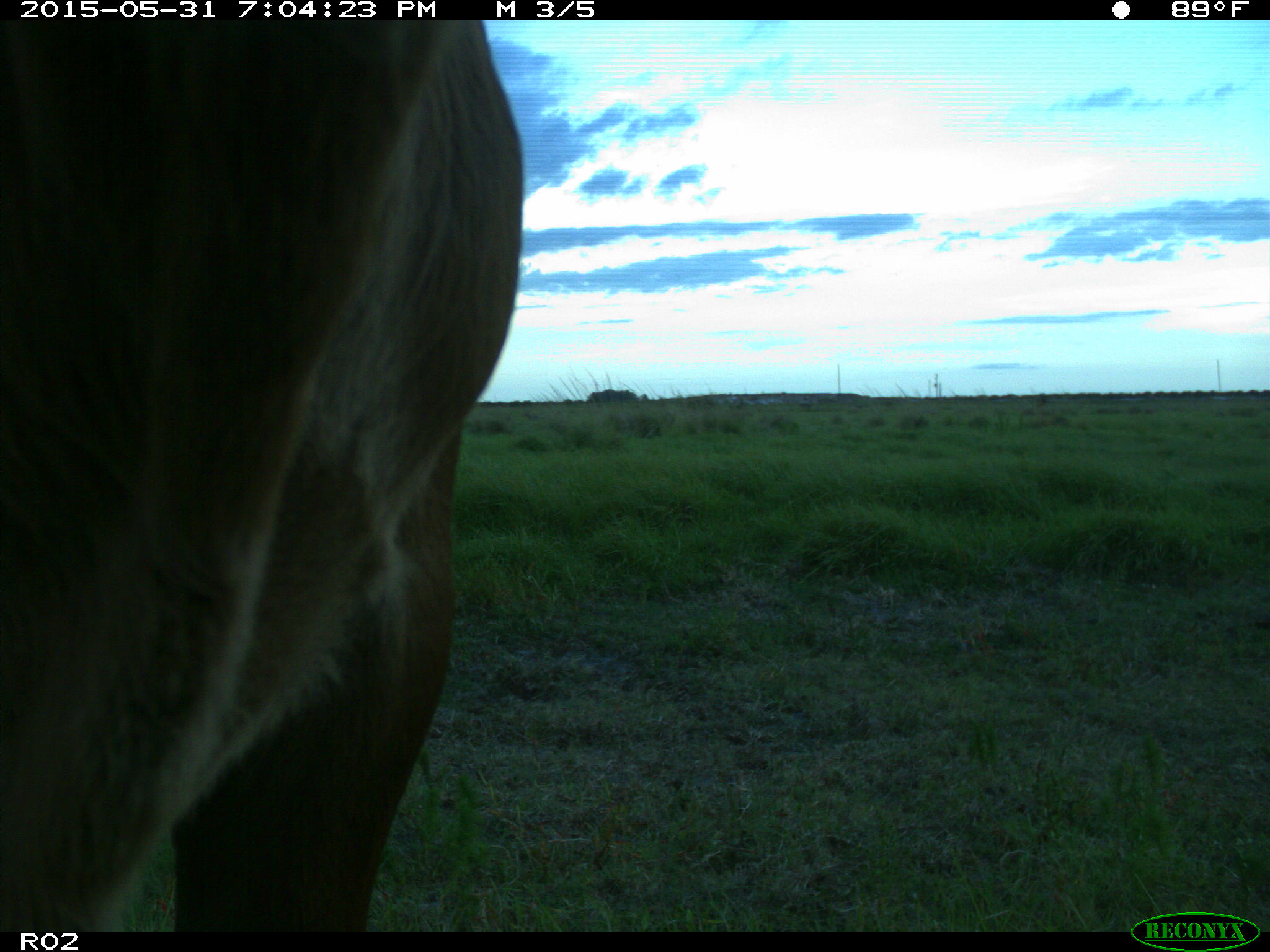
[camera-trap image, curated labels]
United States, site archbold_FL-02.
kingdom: Animalia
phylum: Chordata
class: Mammalia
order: Artiodactyla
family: Bovidae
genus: Bos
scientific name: Bos taurus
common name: domestic cow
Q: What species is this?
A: Bos taurus (domestic cow).